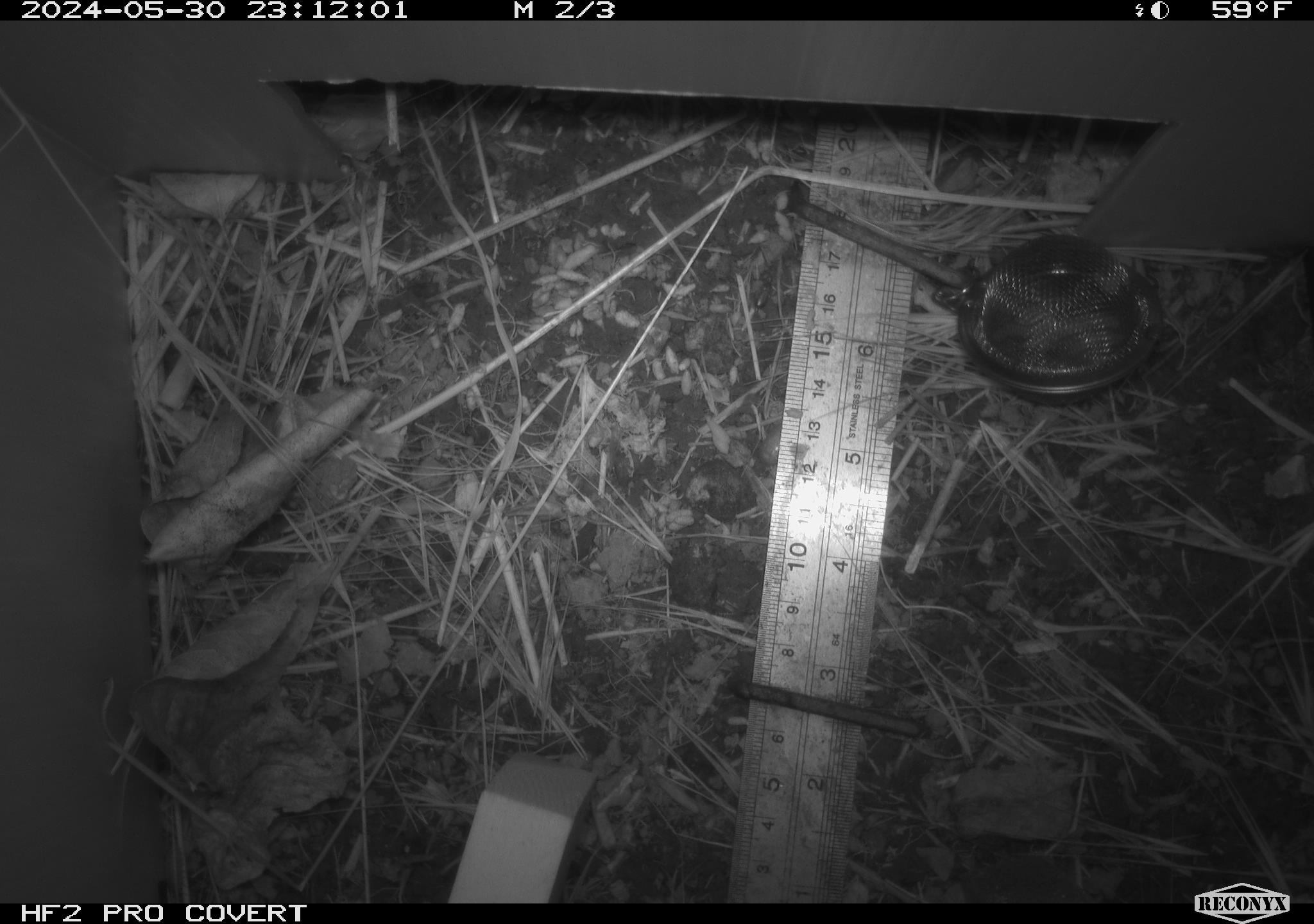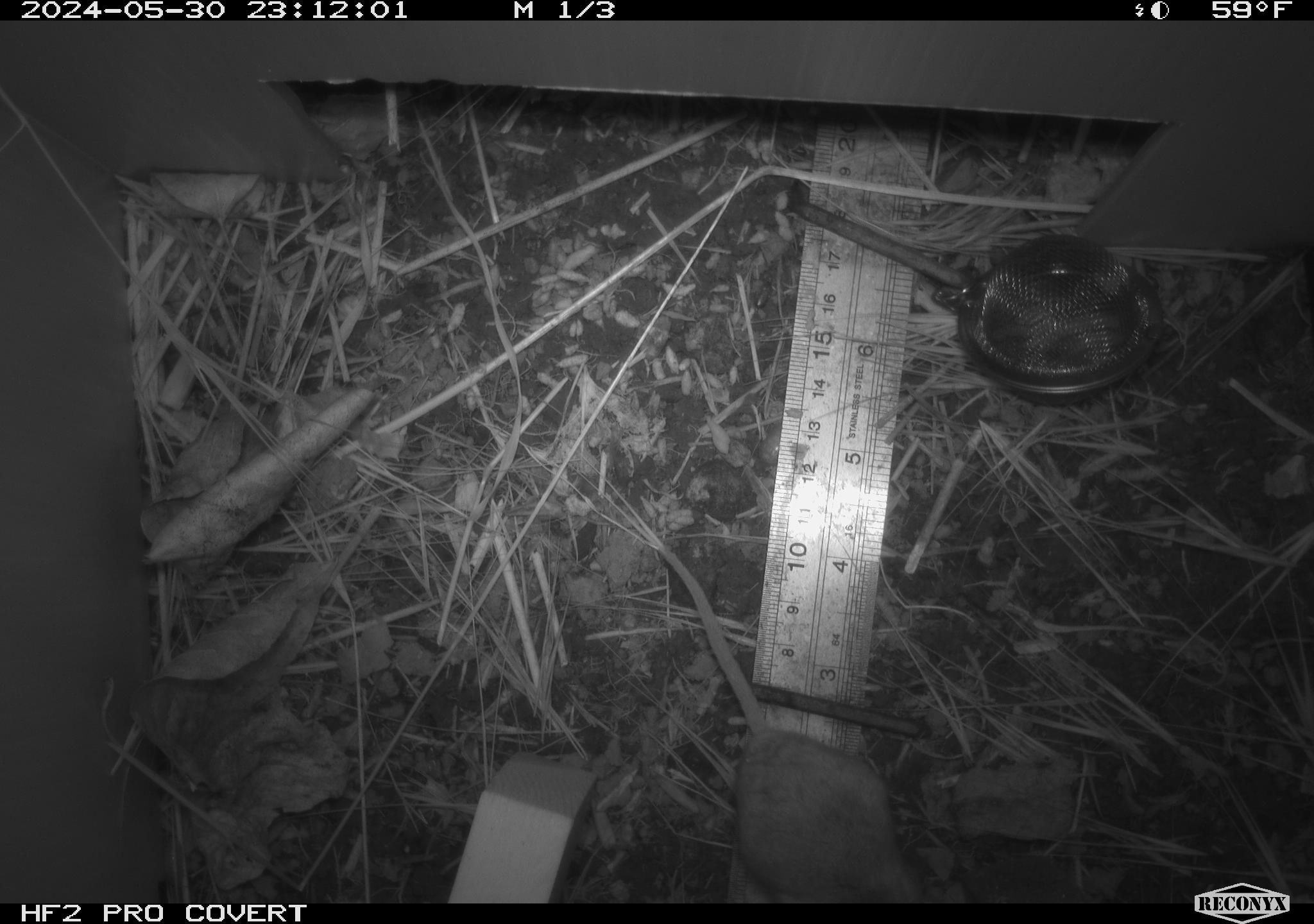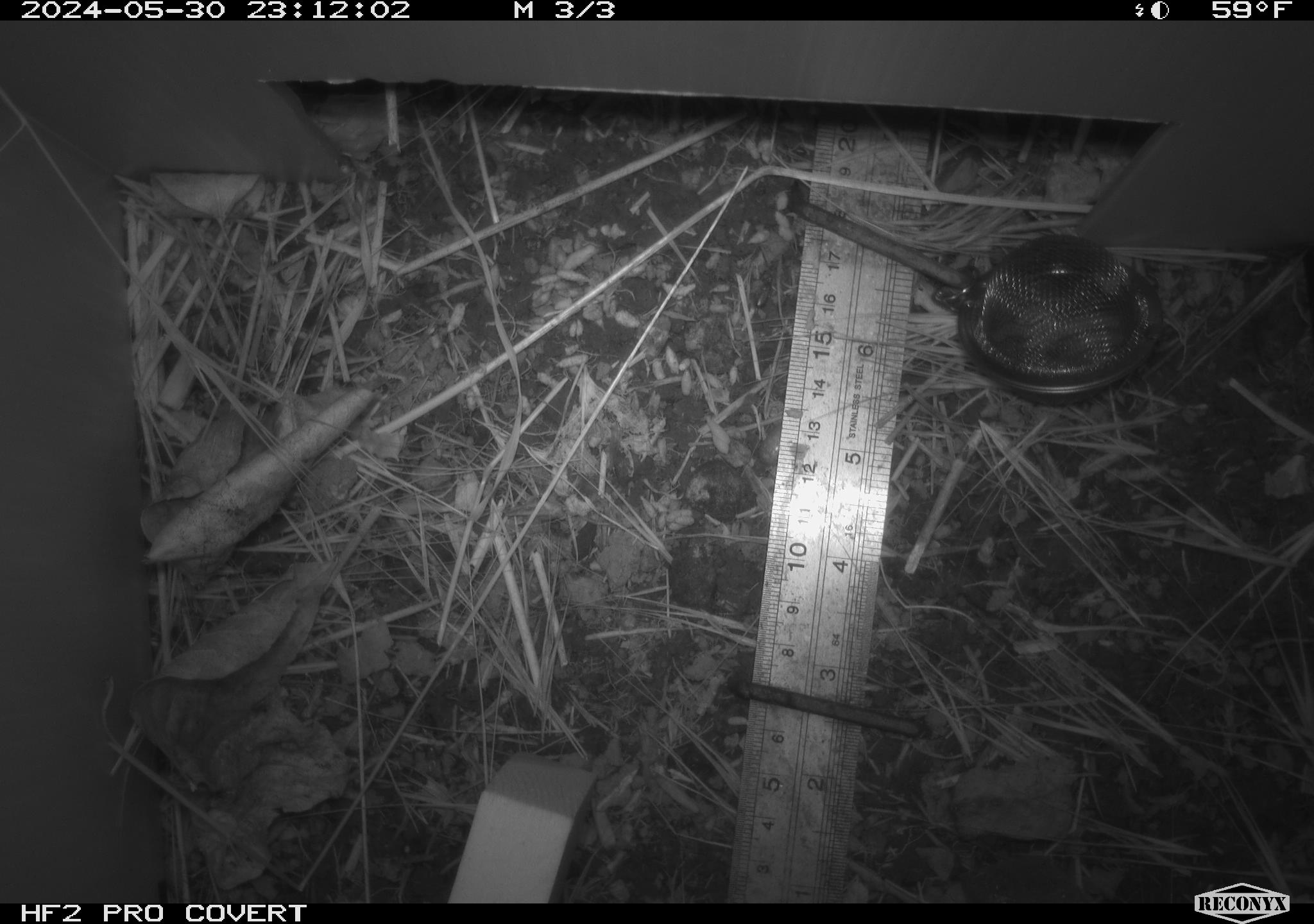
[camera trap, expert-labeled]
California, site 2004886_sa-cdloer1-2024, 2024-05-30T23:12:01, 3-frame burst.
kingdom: Animalia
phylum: Chordata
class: Mammalia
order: Rodentia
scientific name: Rodentia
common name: mouse species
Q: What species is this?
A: Mouse species (Rodentia).